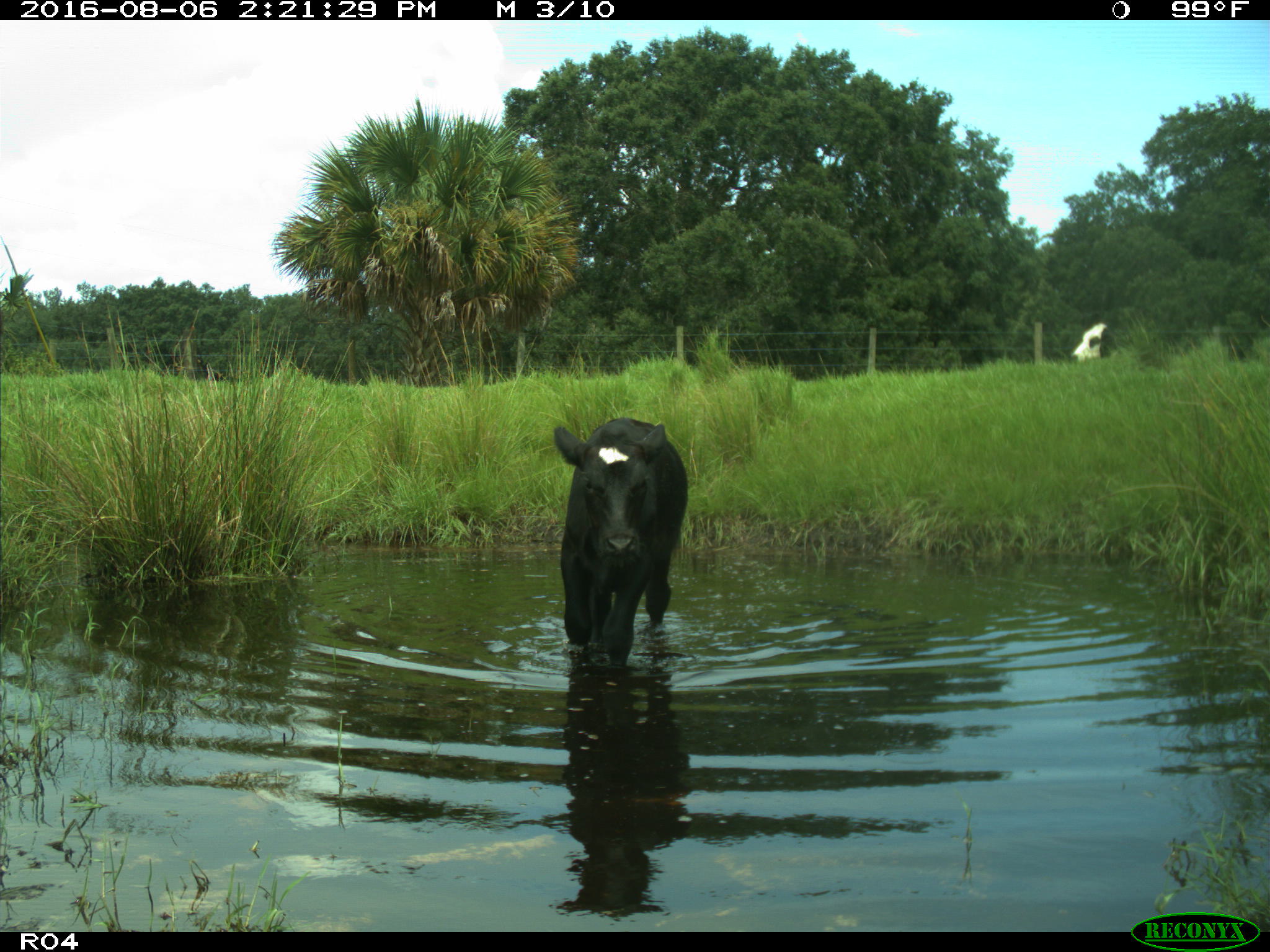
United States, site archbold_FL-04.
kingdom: Animalia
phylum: Chordata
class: Mammalia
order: Artiodactyla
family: Bovidae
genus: Bos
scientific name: Bos taurus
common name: domestic cow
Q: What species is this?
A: Bos taurus (domestic cow).